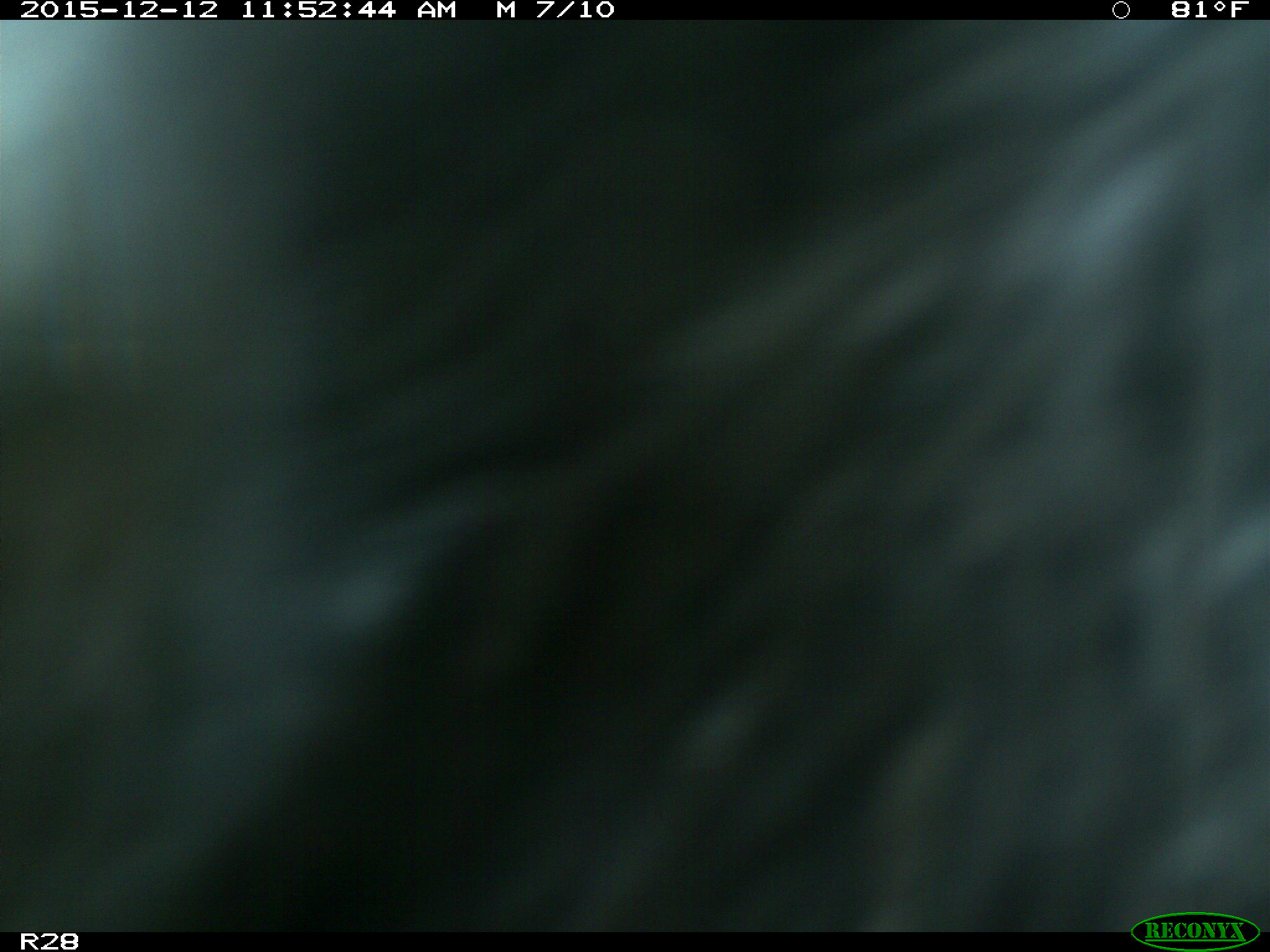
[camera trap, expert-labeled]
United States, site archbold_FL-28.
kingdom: Animalia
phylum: Chordata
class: Mammalia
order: Artiodactyla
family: Bovidae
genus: Bos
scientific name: Bos taurus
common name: domestic cow